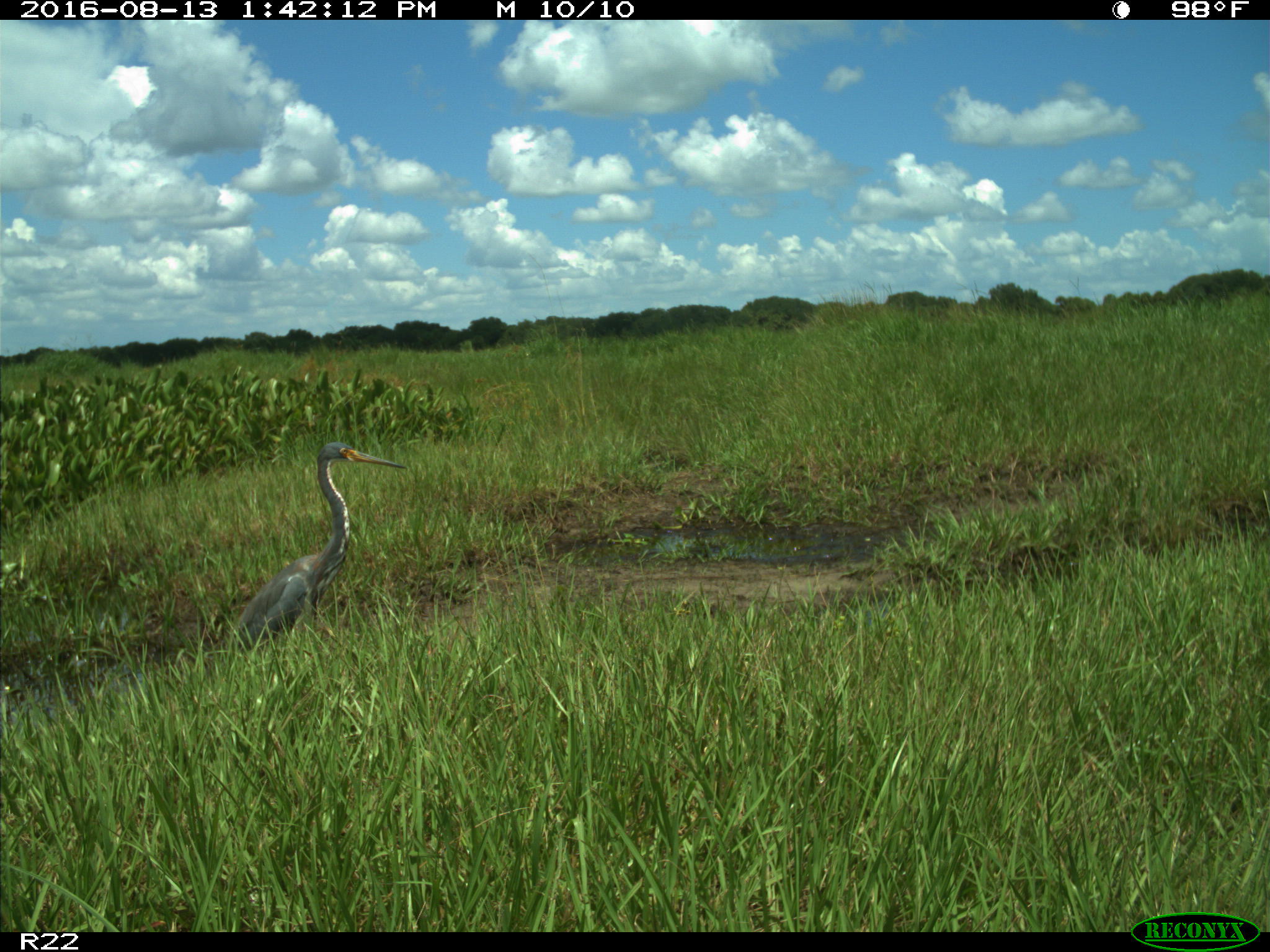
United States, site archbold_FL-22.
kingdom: Animalia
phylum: Chordata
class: Aves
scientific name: Aves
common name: birds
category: unidentified bird